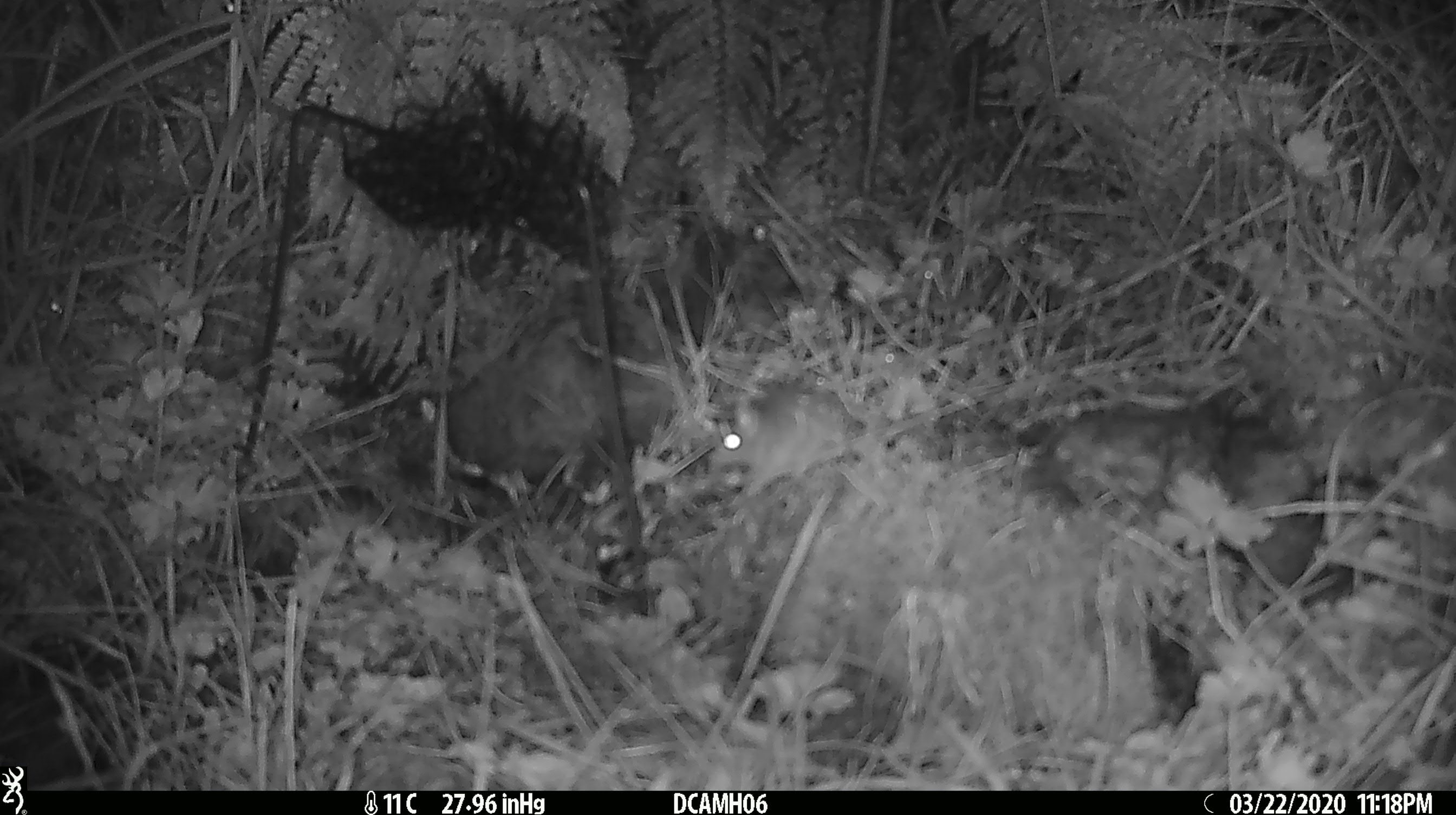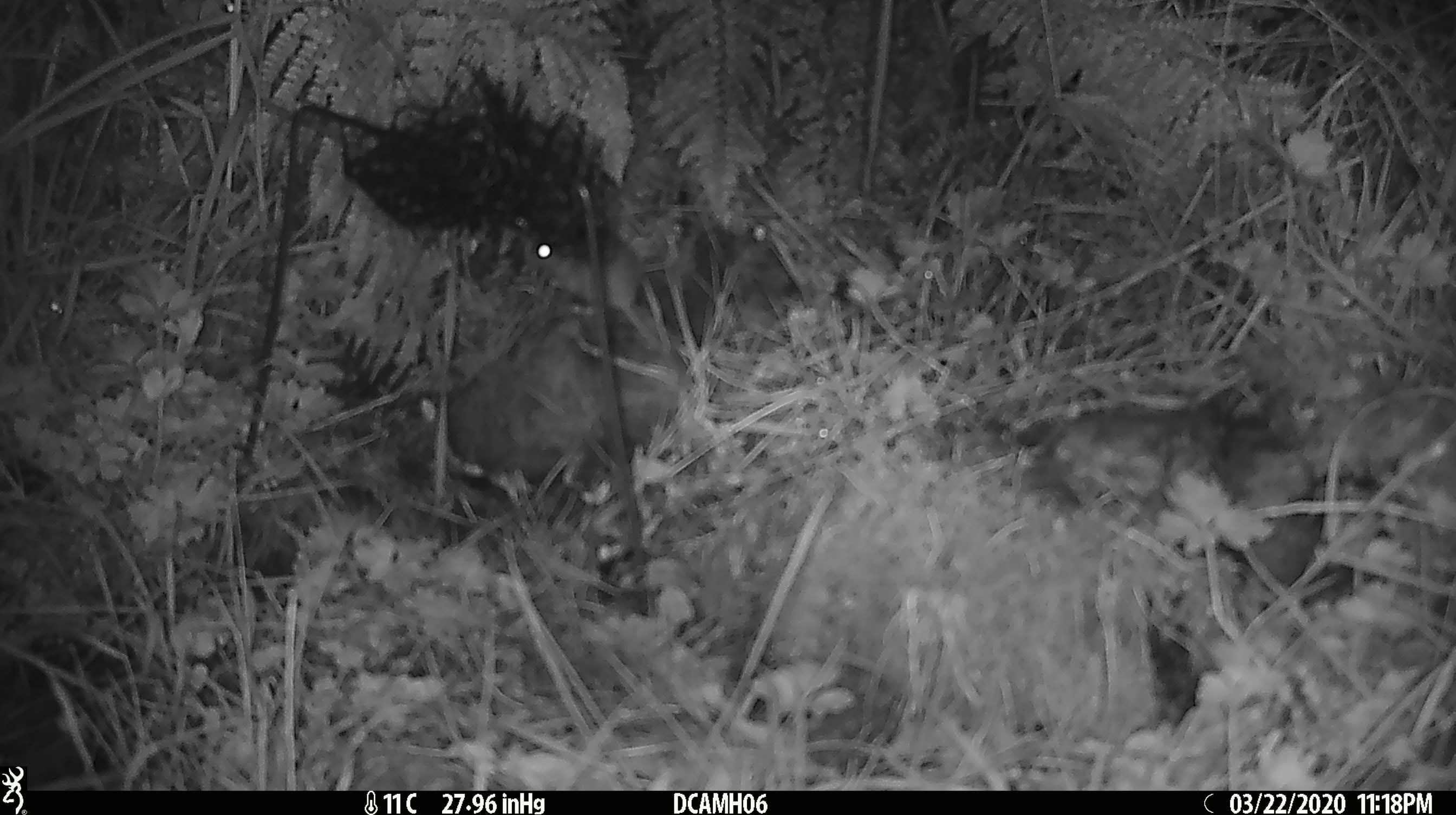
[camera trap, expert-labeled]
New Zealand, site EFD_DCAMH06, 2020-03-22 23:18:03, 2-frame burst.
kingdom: Animalia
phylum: Chordata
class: Mammalia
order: Rodentia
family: Muridae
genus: Mus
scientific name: Mus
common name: mouse